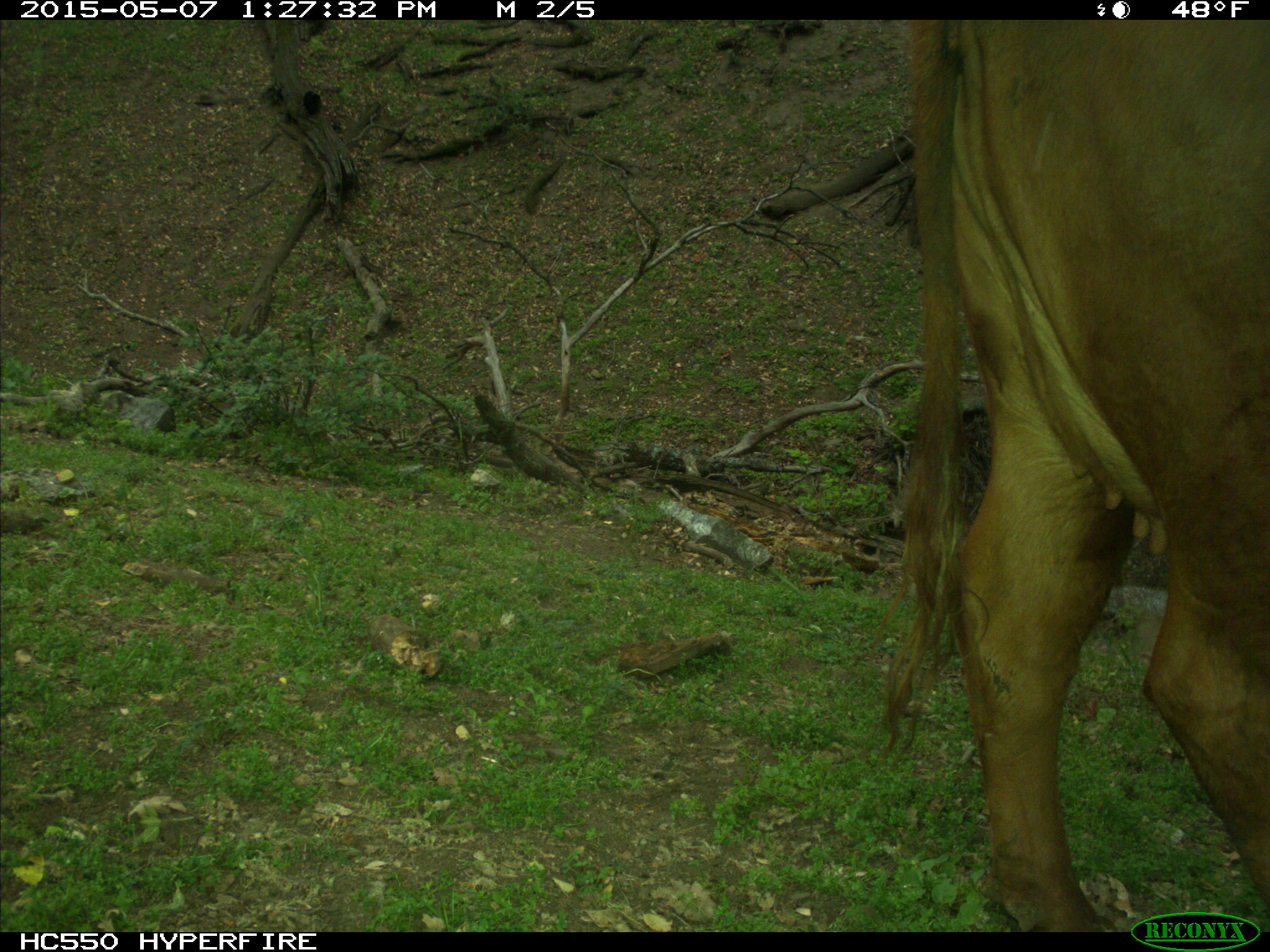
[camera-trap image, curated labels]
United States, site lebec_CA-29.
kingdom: Animalia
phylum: Chordata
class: Mammalia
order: Artiodactyla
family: Bovidae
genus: Bos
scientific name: Bos taurus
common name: domestic cow